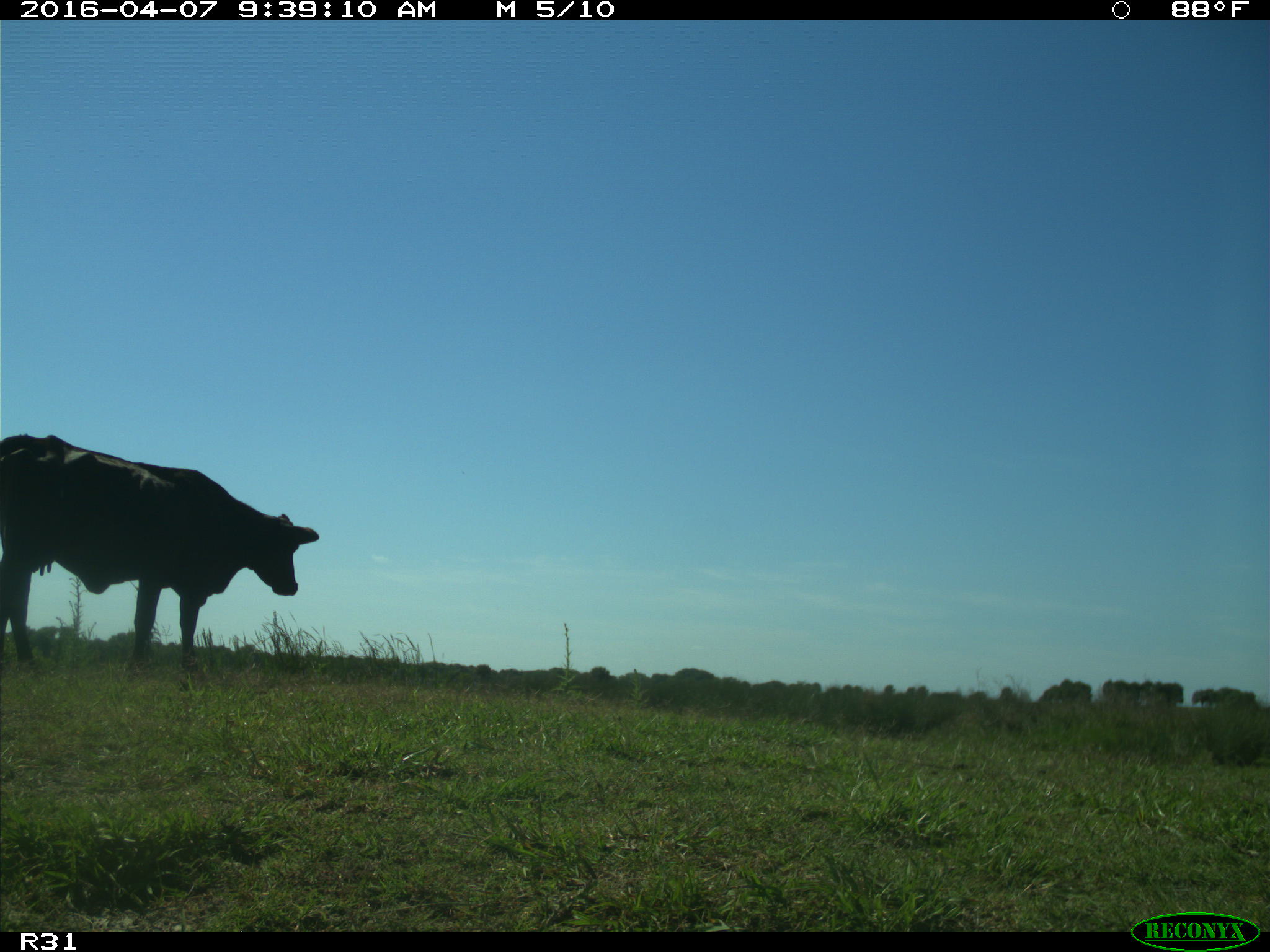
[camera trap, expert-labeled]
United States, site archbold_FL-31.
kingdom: Animalia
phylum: Chordata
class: Mammalia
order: Artiodactyla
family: Bovidae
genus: Bos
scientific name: Bos taurus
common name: domestic cow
Bos taurus (domestic cow).